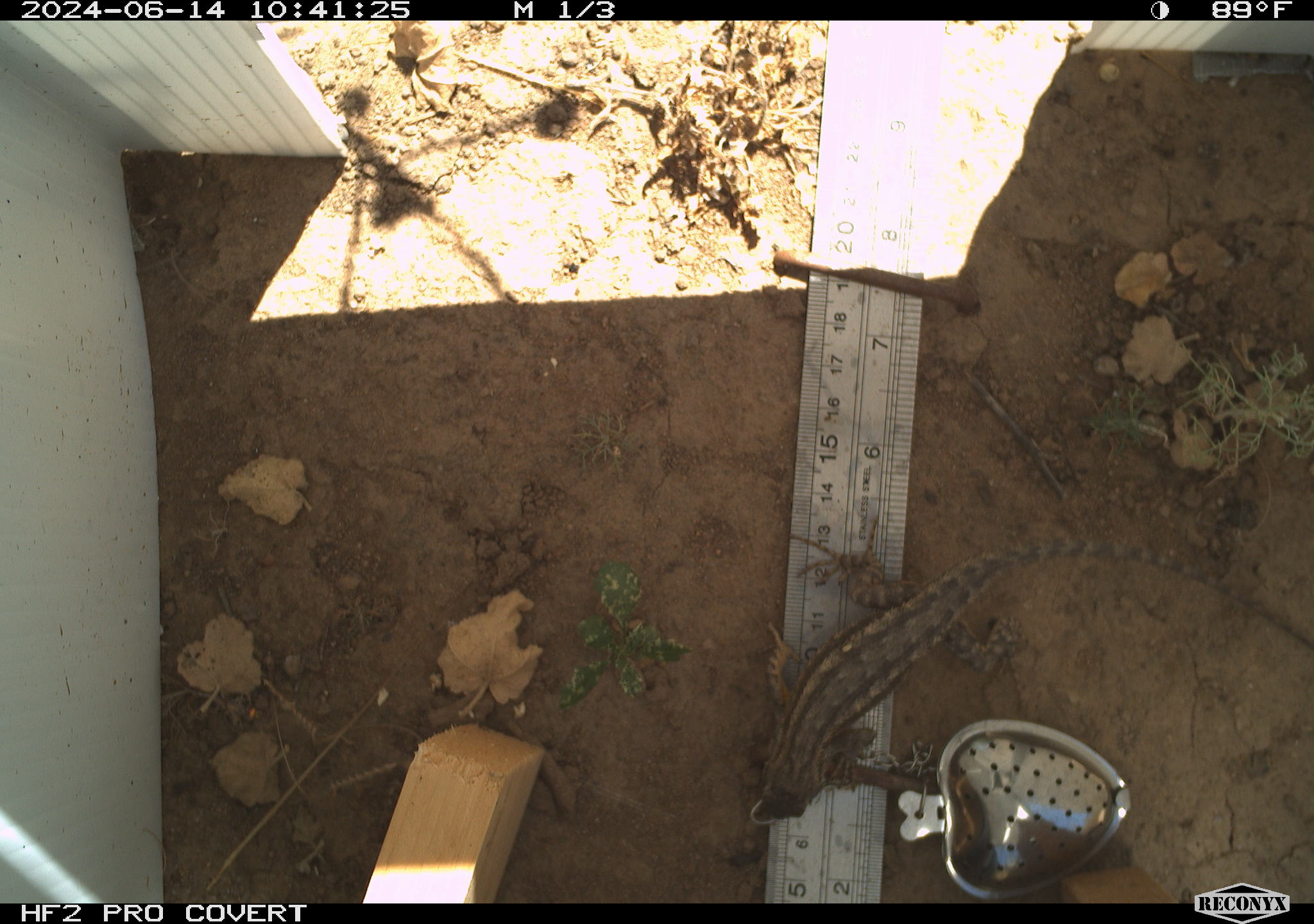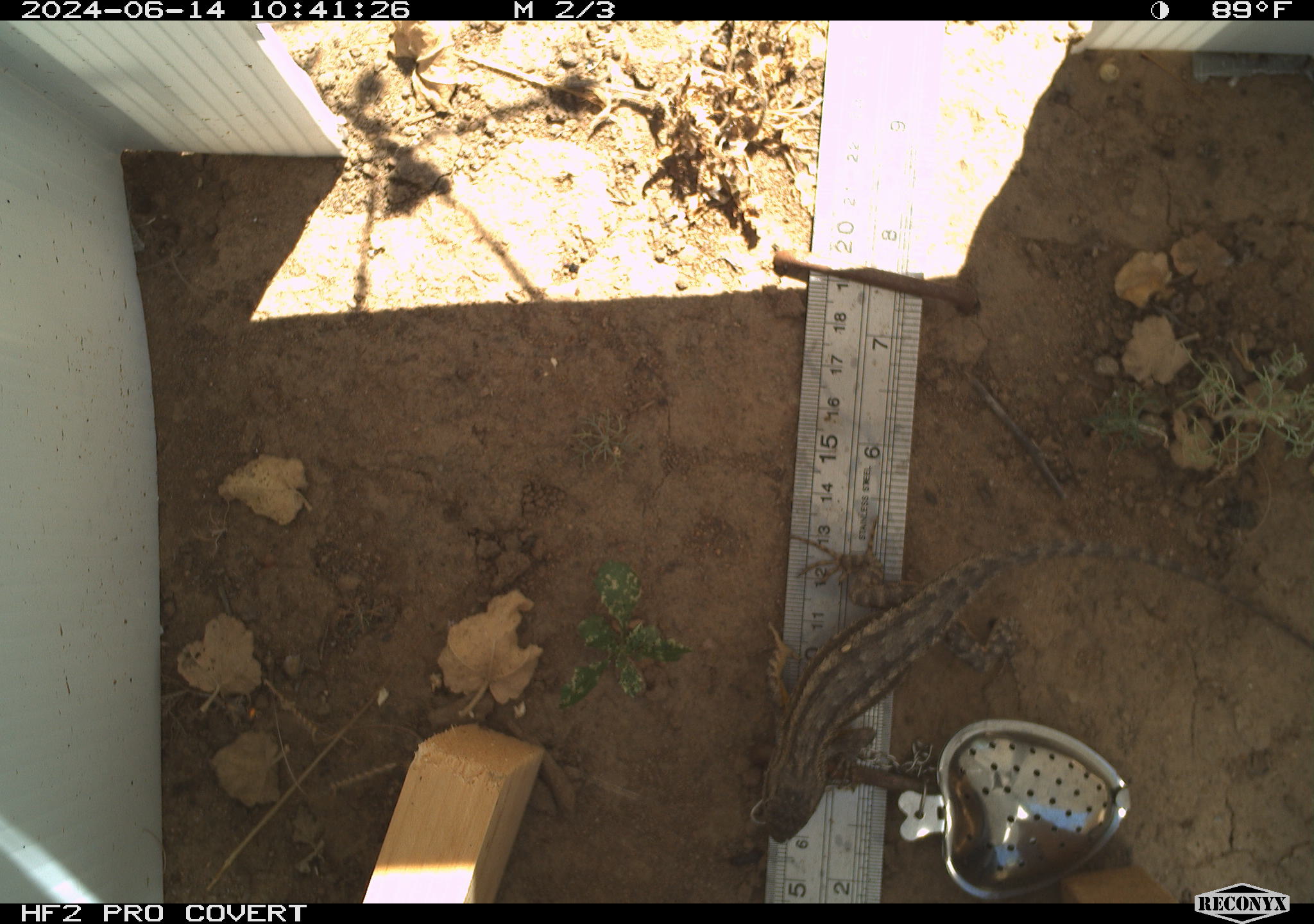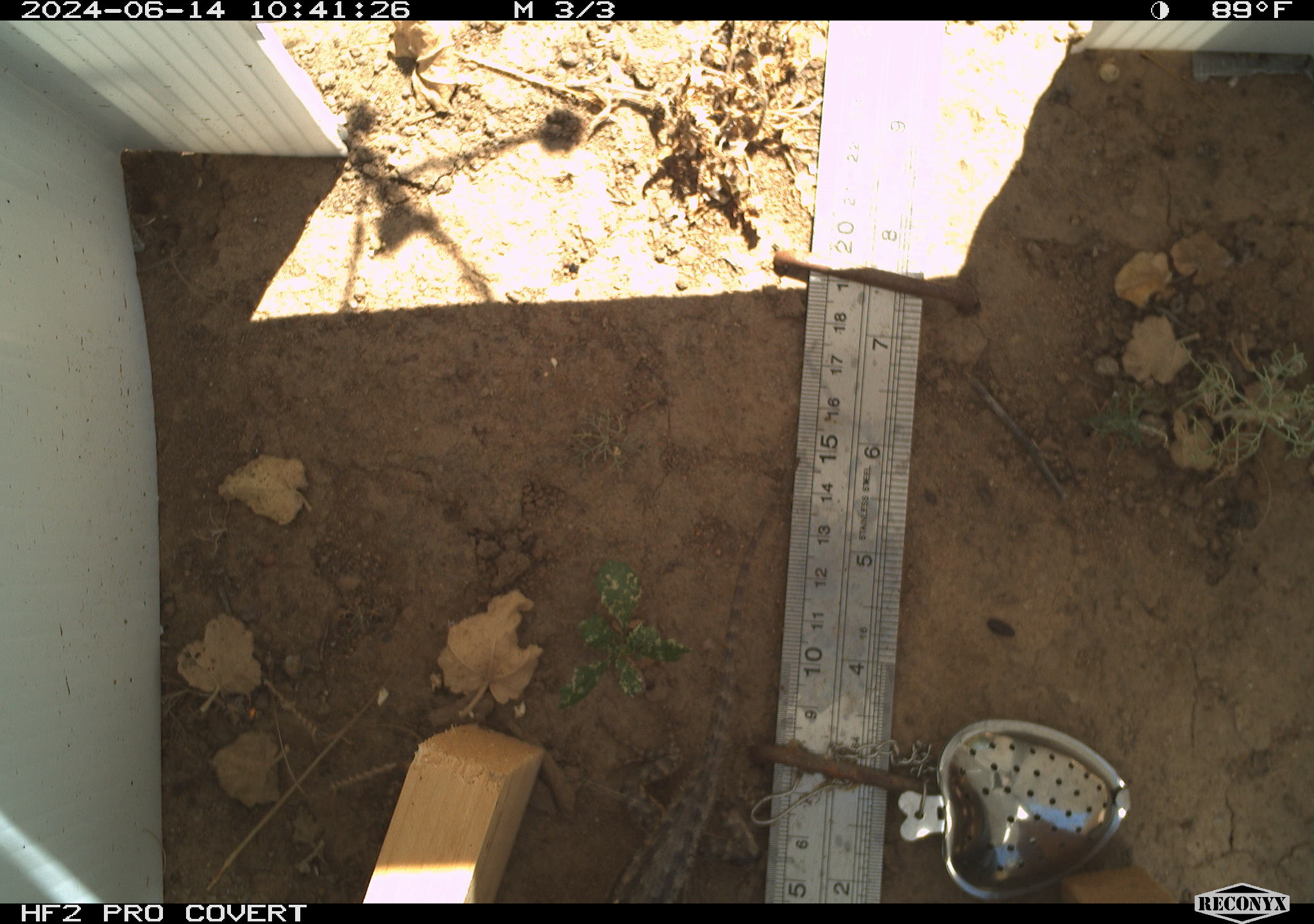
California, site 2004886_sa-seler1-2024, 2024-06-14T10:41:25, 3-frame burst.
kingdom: Animalia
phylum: Chordata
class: Reptilia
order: Squamata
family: Phrynosomatidae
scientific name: Phrynosomatidae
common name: phrynosomatid lizards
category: phrynosomatidae family